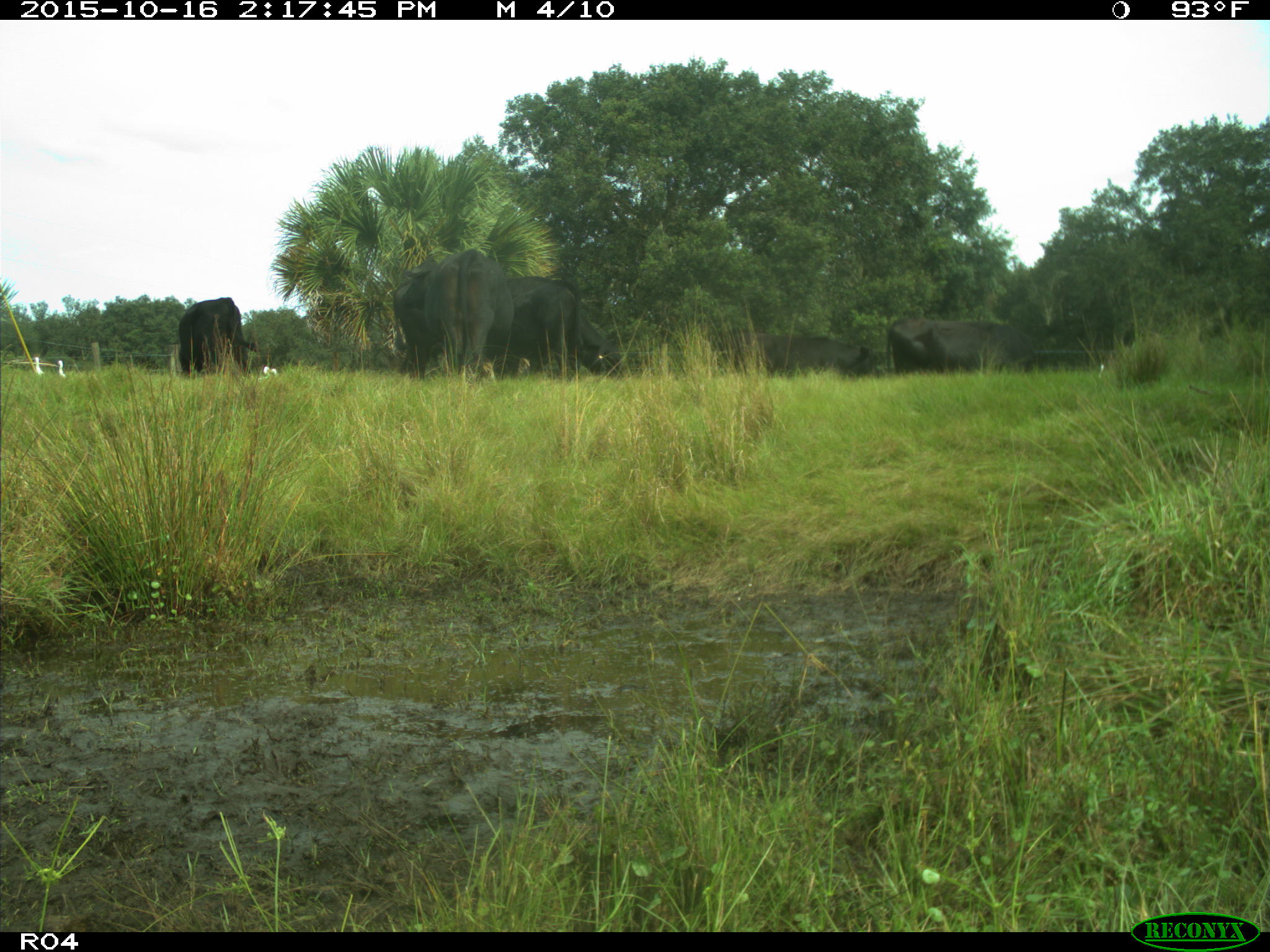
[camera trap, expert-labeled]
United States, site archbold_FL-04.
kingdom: Animalia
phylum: Chordata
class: Mammalia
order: Artiodactyla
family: Bovidae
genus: Bos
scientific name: Bos taurus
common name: domestic cow